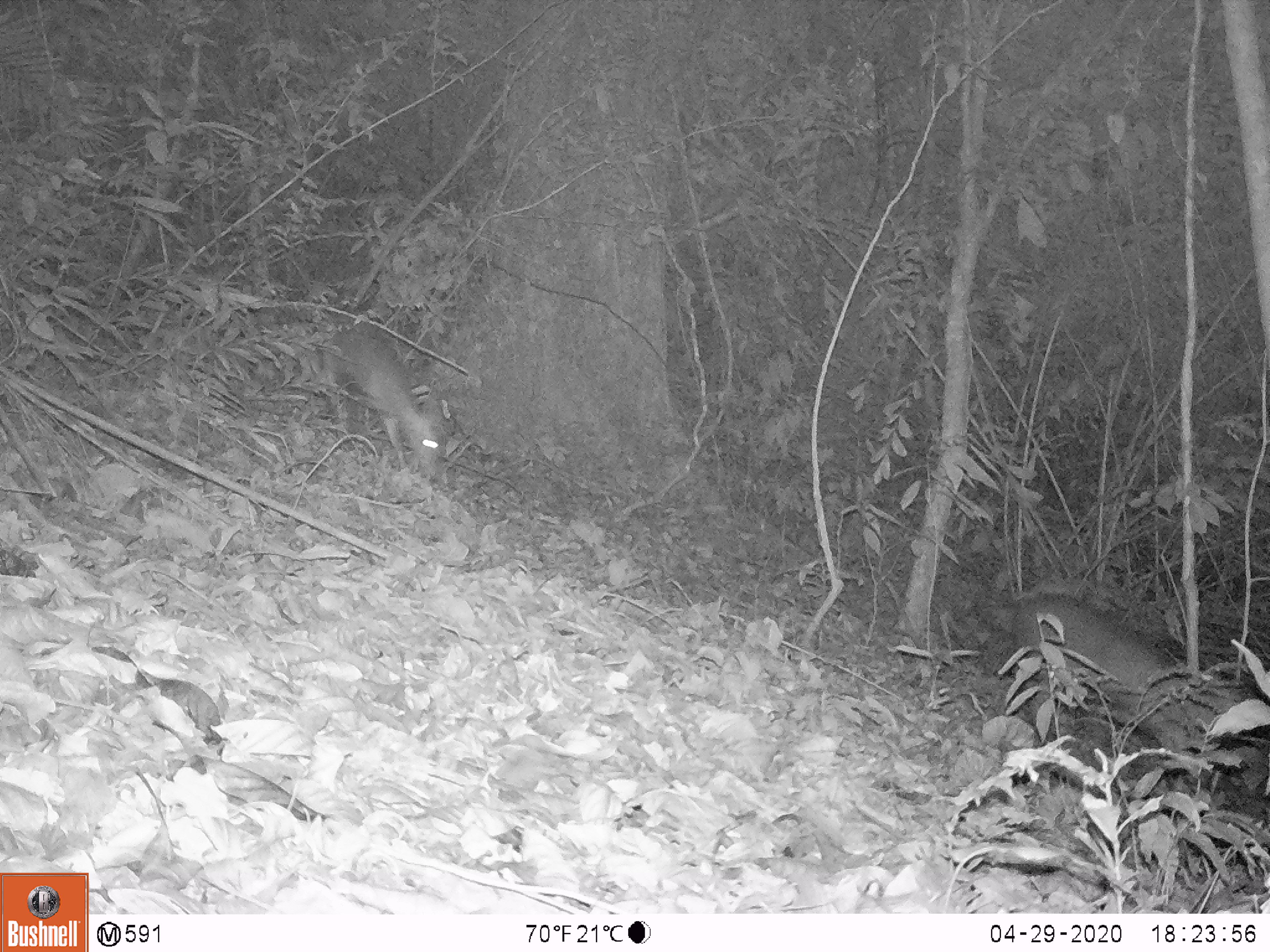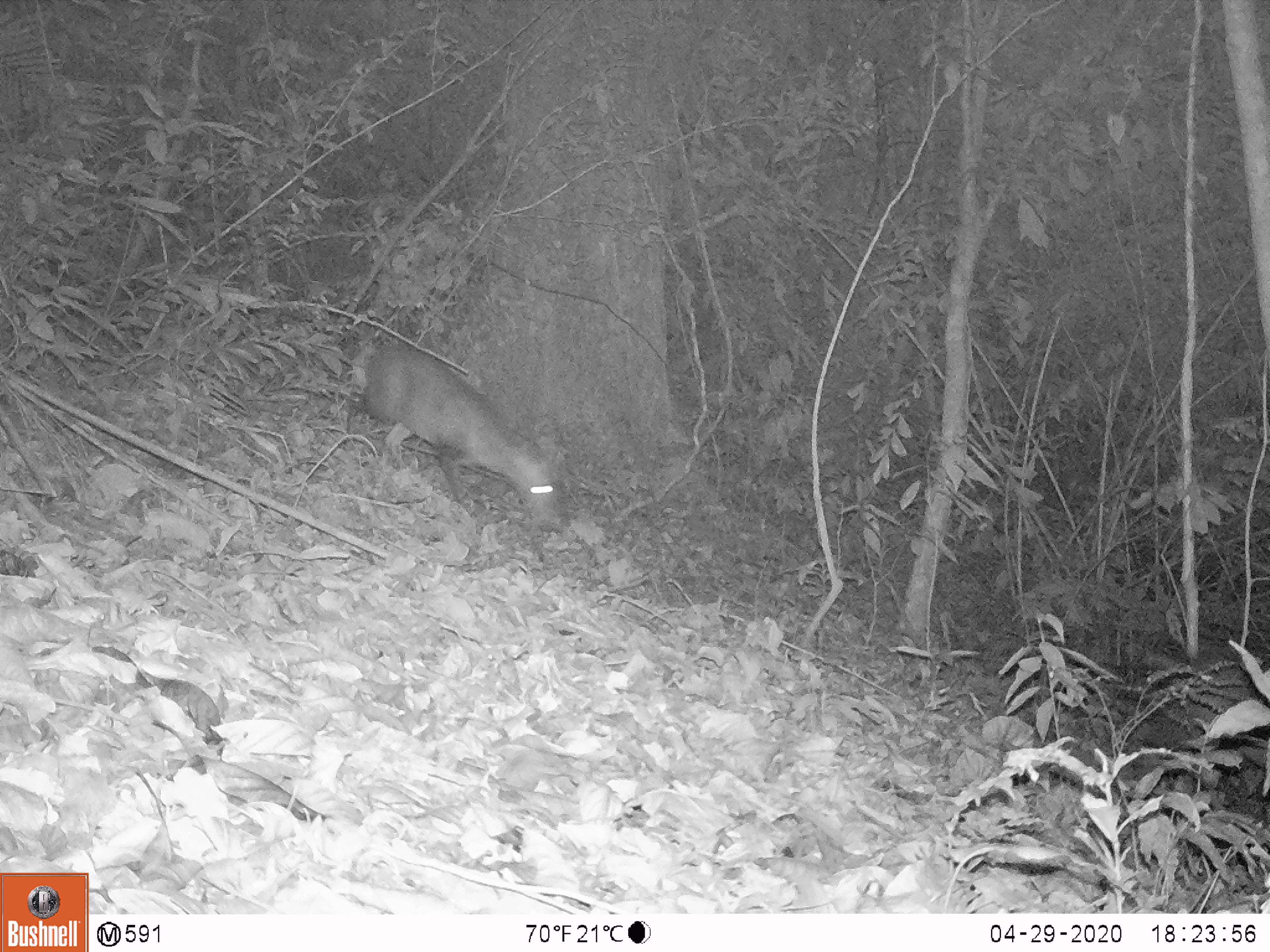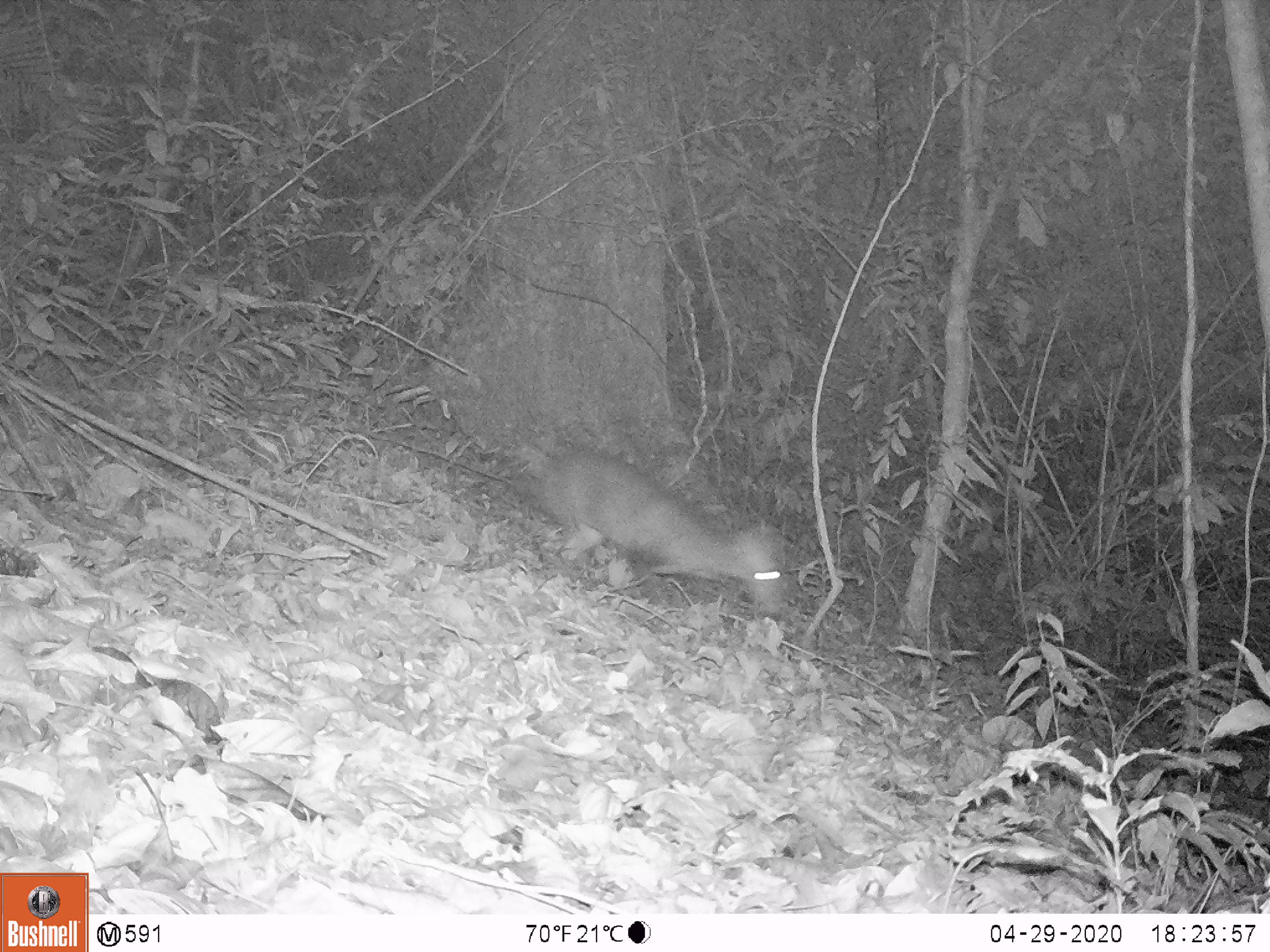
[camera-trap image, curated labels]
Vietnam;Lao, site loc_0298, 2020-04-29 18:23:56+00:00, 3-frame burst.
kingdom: Animalia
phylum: Chordata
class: Mammalia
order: Artiodactyla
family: Cervidae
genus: Muntiacus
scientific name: Muntiacus rooseveltorum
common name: roosevelt's muntjac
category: roosevelts muntjac group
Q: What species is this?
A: Roosevelts muntjac group (roosevelt's muntjac) (Muntiacus rooseveltorum).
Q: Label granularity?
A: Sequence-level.